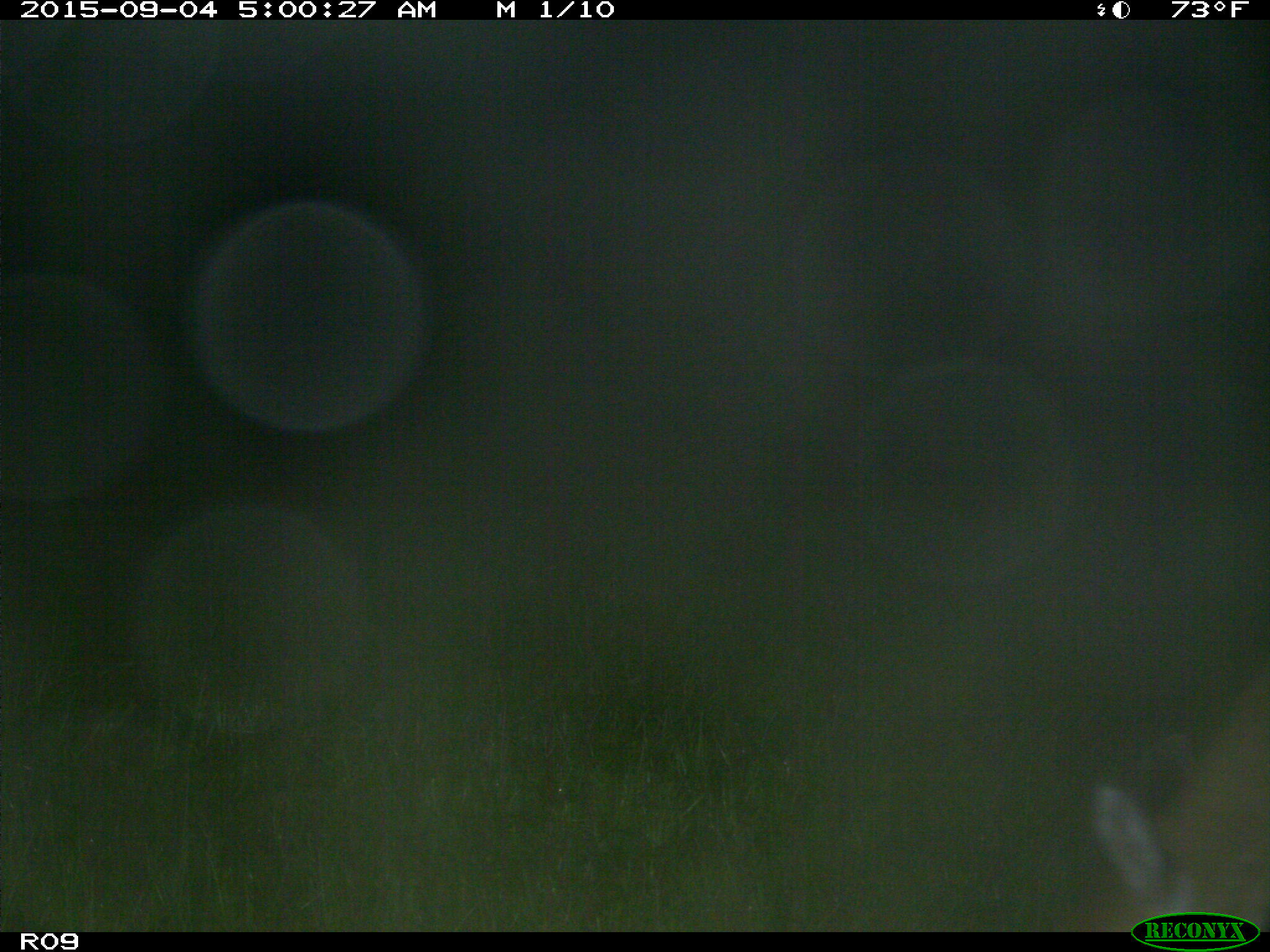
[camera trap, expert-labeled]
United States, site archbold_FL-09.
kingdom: Animalia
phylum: Chordata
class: Mammalia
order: Artiodactyla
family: Cervidae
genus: Odocoileus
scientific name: Odocoileus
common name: deer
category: unidentified deer